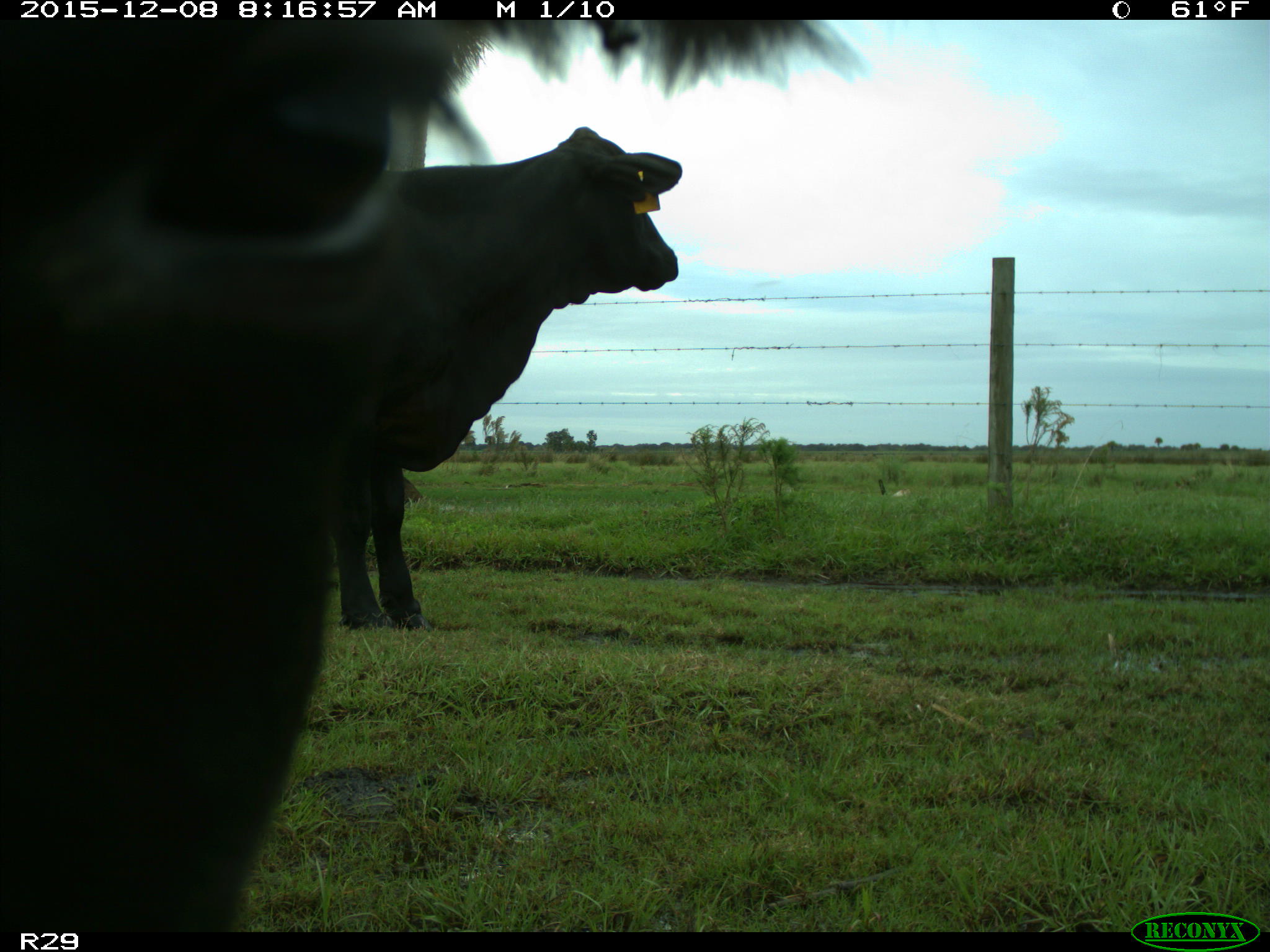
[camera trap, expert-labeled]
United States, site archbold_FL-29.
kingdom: Animalia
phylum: Chordata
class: Mammalia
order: Artiodactyla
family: Bovidae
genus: Bos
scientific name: Bos taurus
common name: domestic cow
Bos taurus (domestic cow).